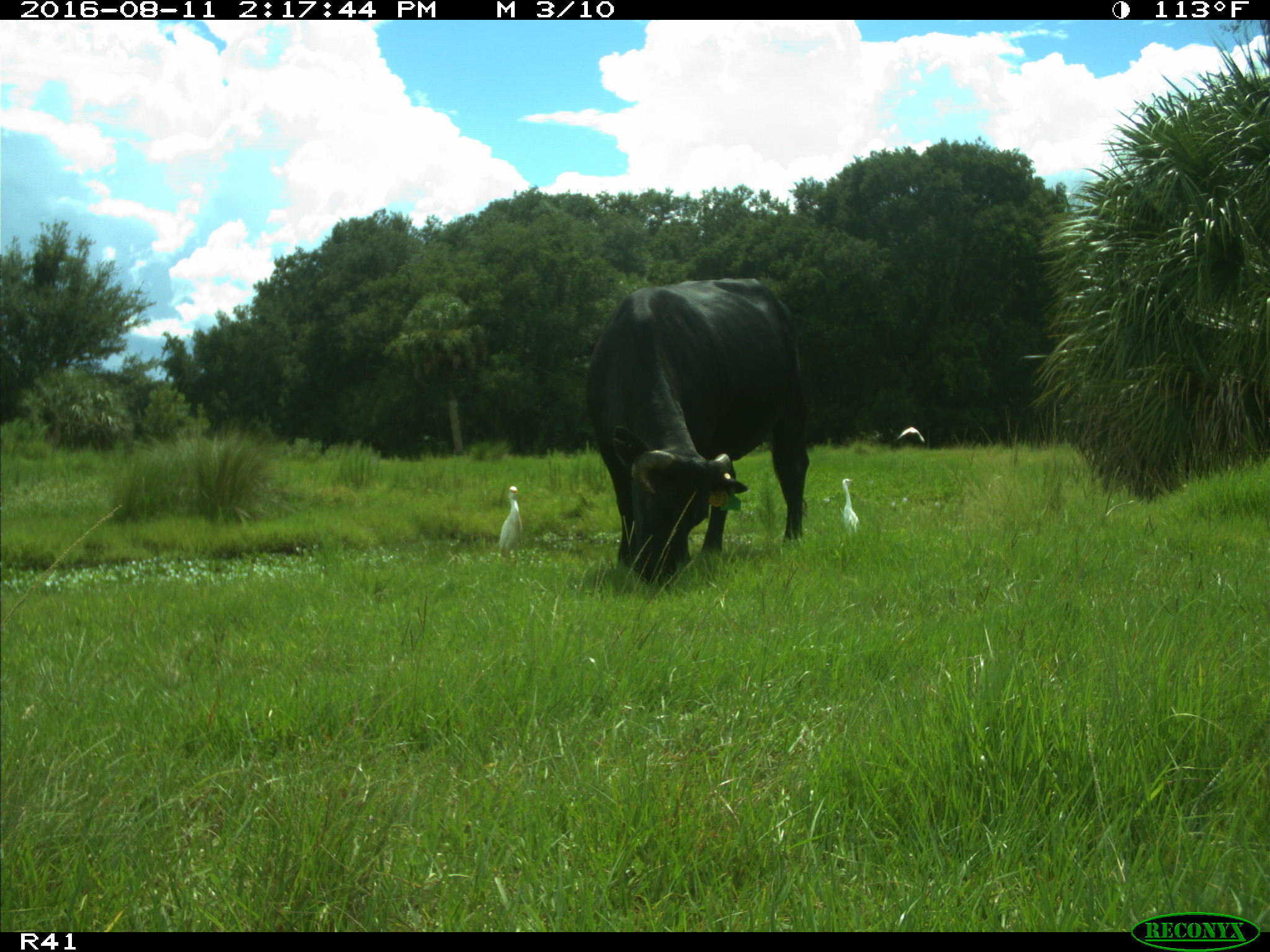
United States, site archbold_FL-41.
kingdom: Animalia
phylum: Chordata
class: Mammalia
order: Artiodactyla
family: Bovidae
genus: Bos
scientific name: Bos taurus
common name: domestic cow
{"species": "Bos taurus (domestic cow)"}